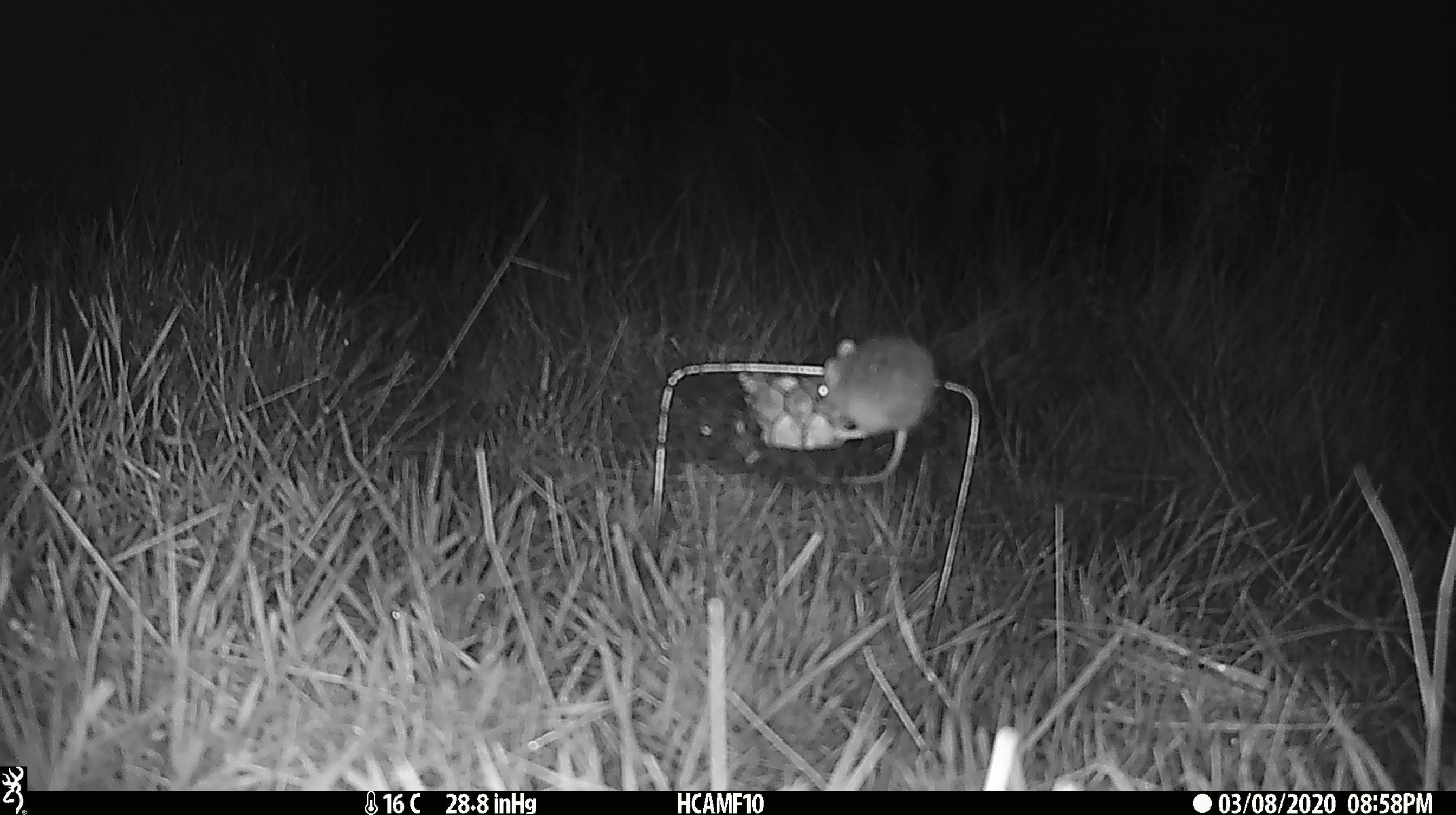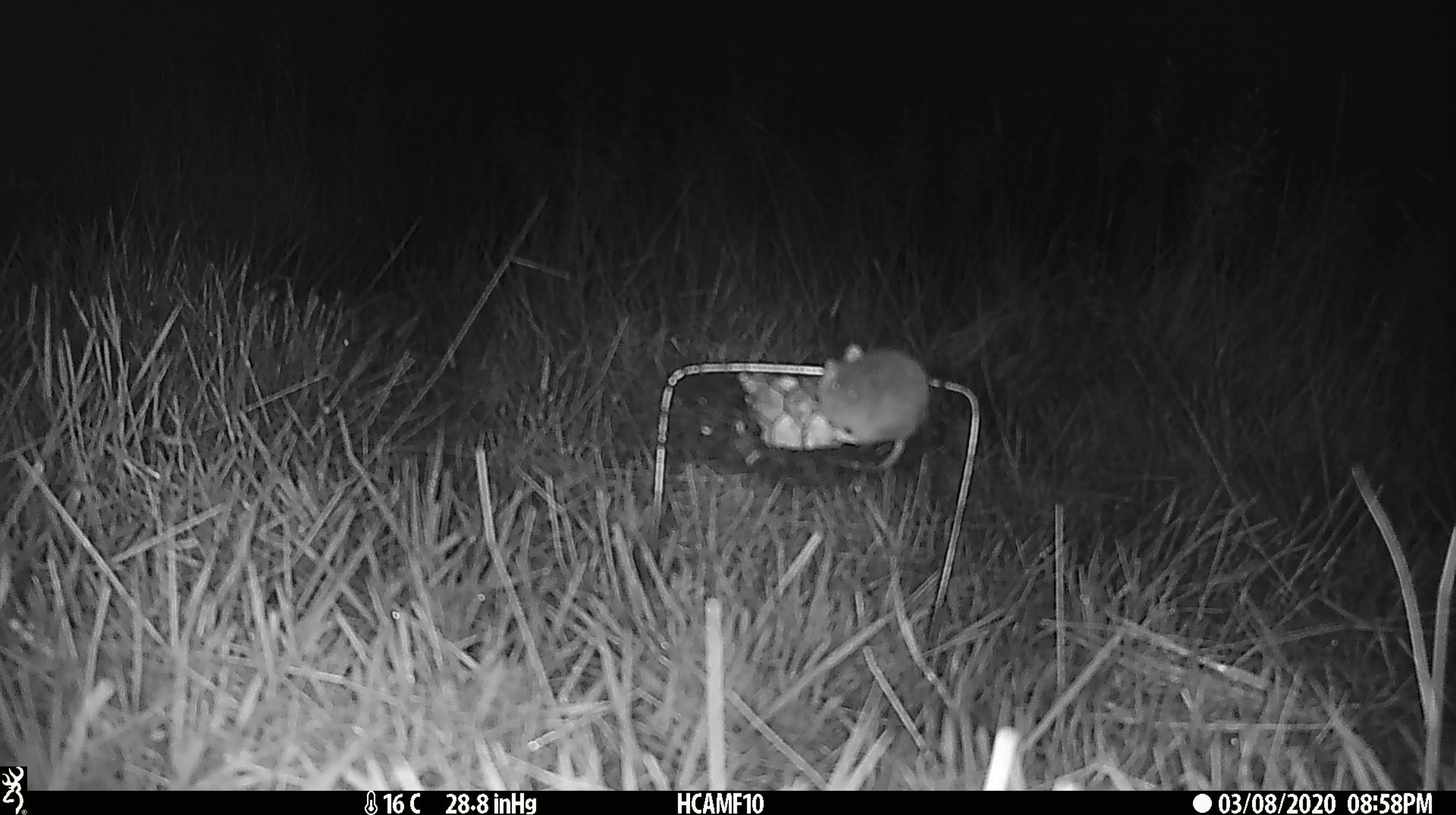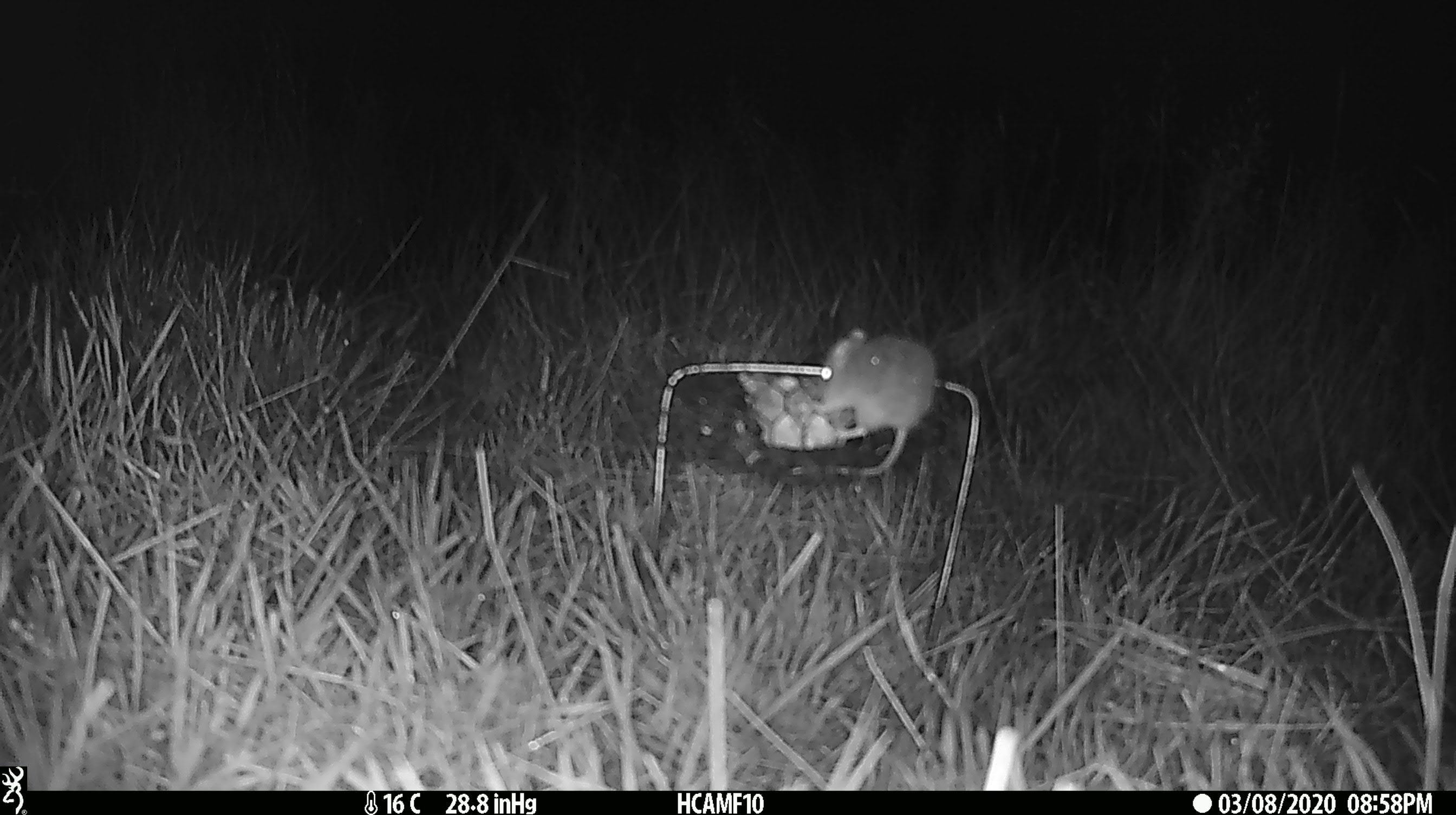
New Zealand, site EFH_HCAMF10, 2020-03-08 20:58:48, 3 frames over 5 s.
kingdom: Animalia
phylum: Chordata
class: Mammalia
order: Rodentia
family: Muridae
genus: Mus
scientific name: Mus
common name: mouse